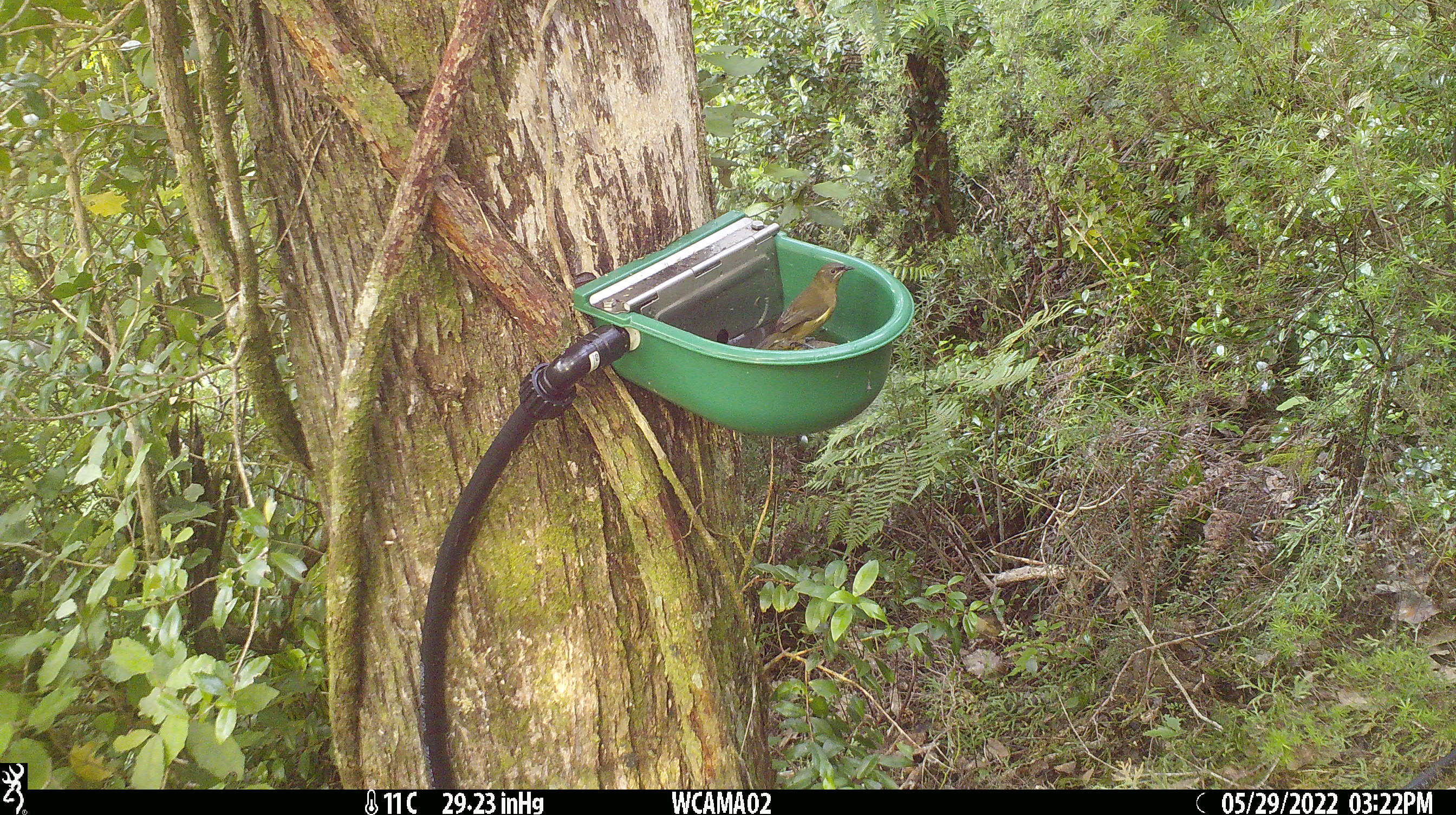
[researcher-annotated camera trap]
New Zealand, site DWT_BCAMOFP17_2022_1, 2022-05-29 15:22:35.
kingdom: Animalia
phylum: Chordata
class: Aves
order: Passeriformes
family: Meliphagidae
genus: Anthornis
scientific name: Anthornis melanura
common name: new zealand bellbird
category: bellbird